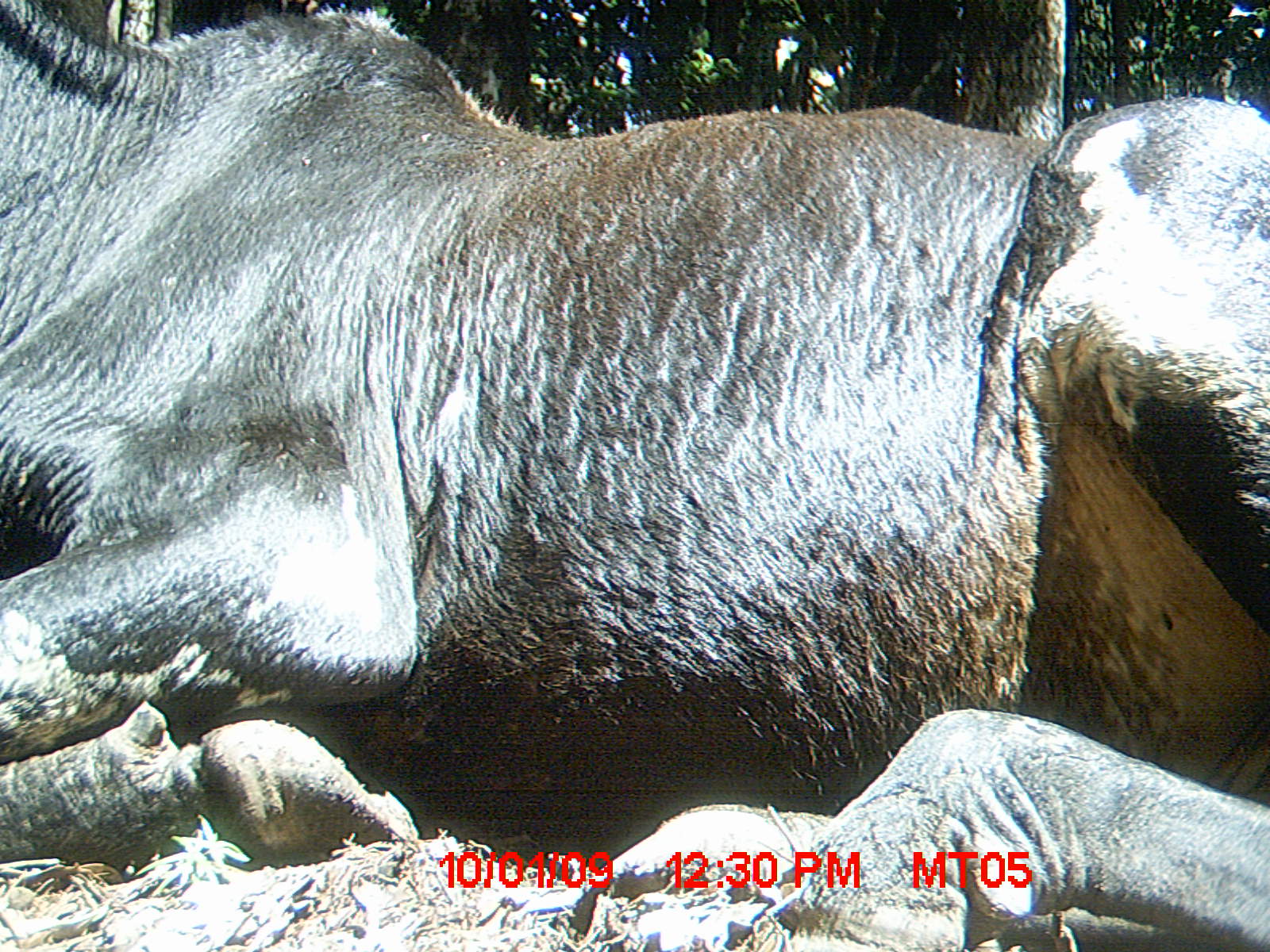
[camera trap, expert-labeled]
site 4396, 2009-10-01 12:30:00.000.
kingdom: Animalia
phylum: Chordata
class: Mammalia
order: Artiodactyla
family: Bovidae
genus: Bos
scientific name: Bos taurus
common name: domestic cattle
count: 3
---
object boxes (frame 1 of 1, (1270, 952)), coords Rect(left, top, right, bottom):
bos taurus: Rect(0, 1, 1270, 949)